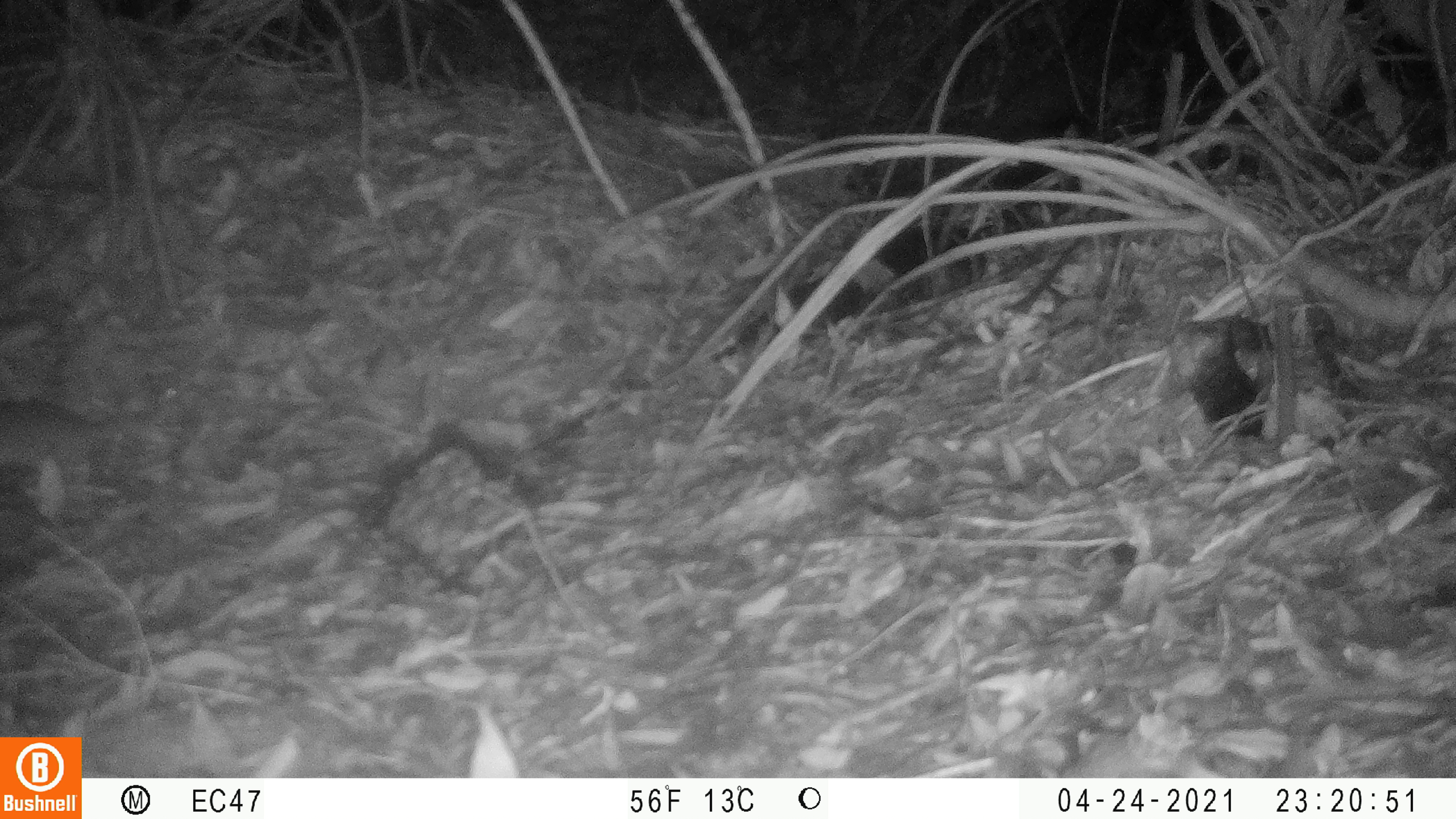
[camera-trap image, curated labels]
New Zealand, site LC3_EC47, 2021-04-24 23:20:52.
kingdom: Animalia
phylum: Chordata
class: Mammalia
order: Rodentia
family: Muridae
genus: Rattus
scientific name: Rattus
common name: rat